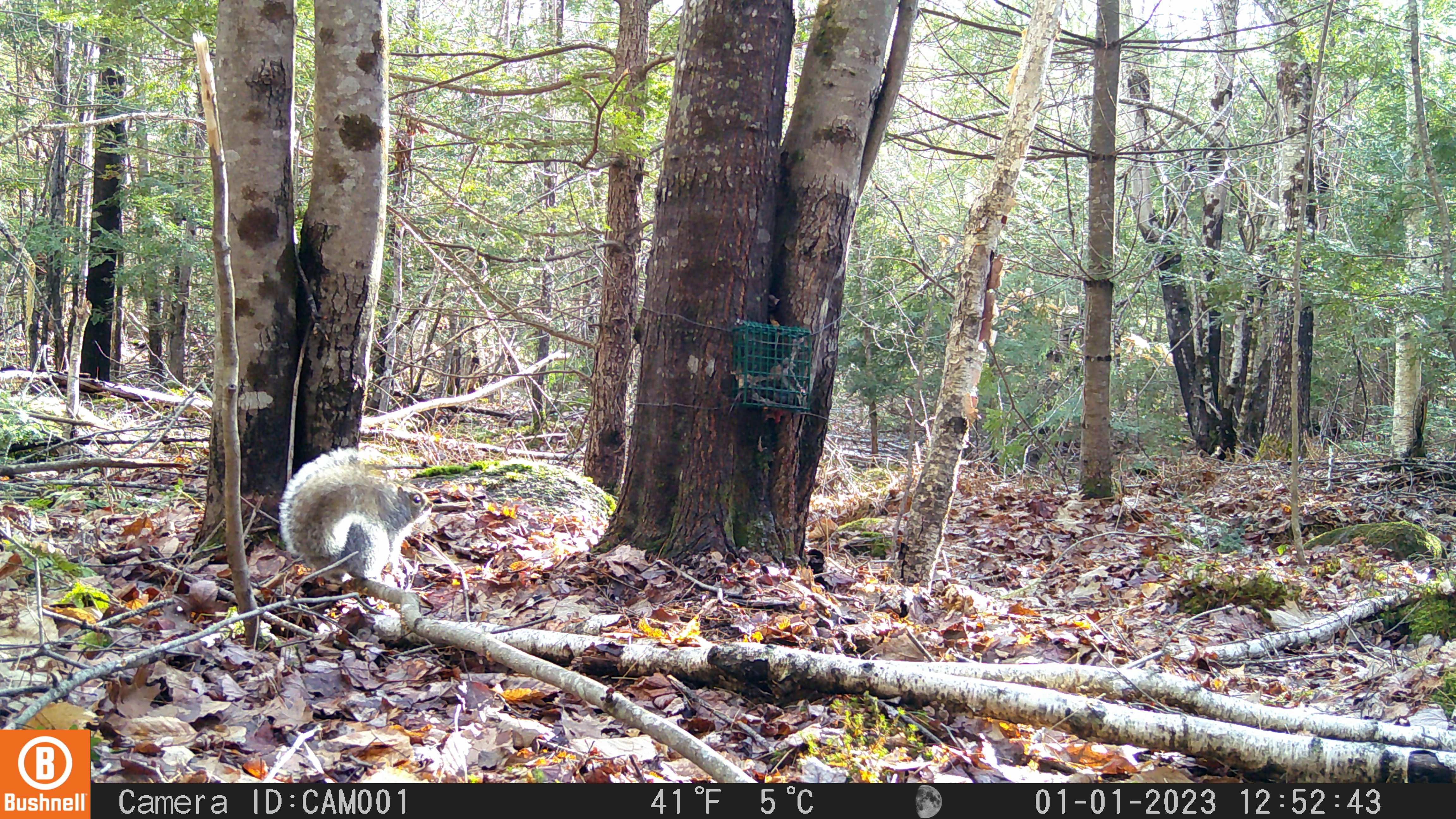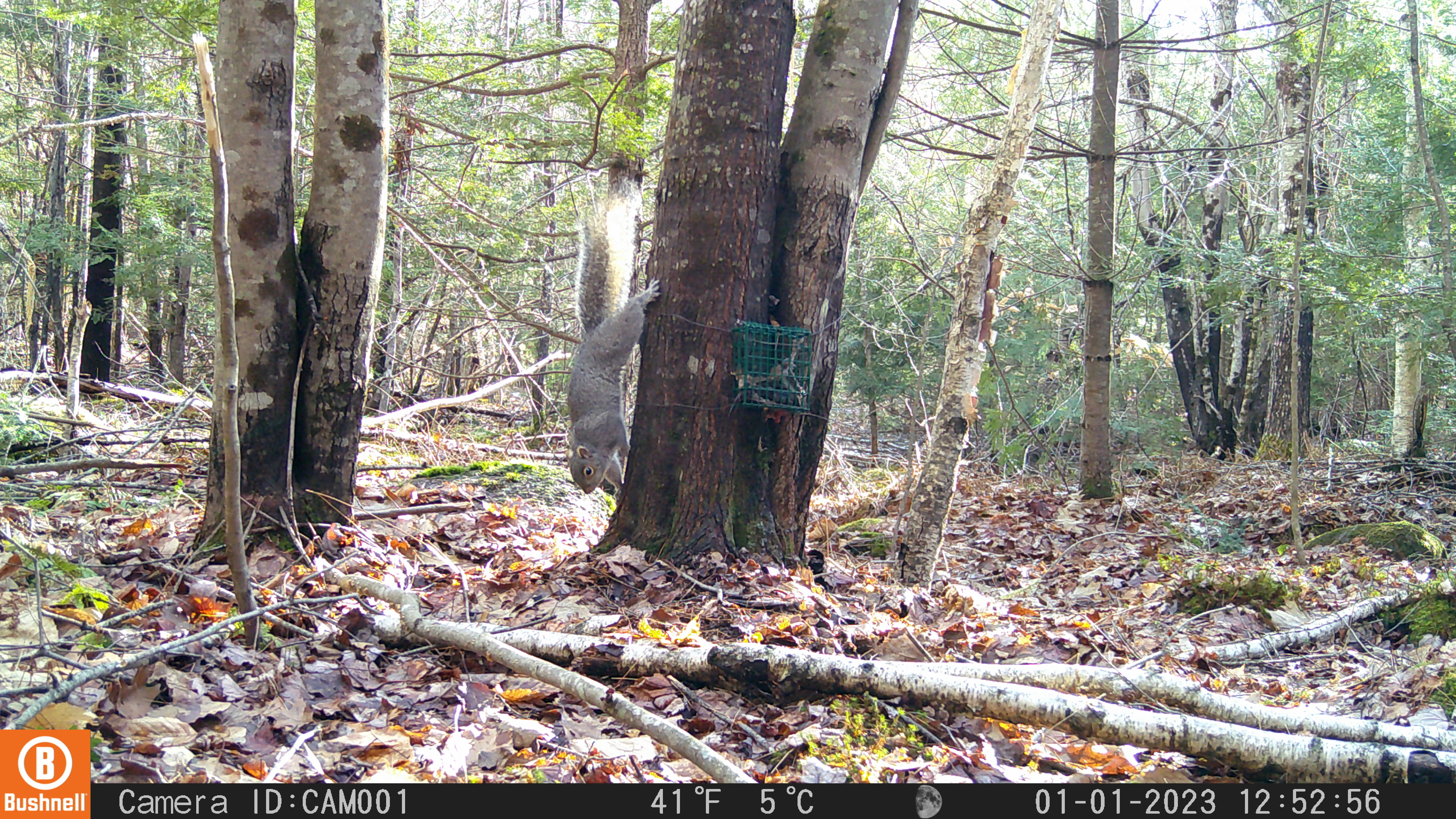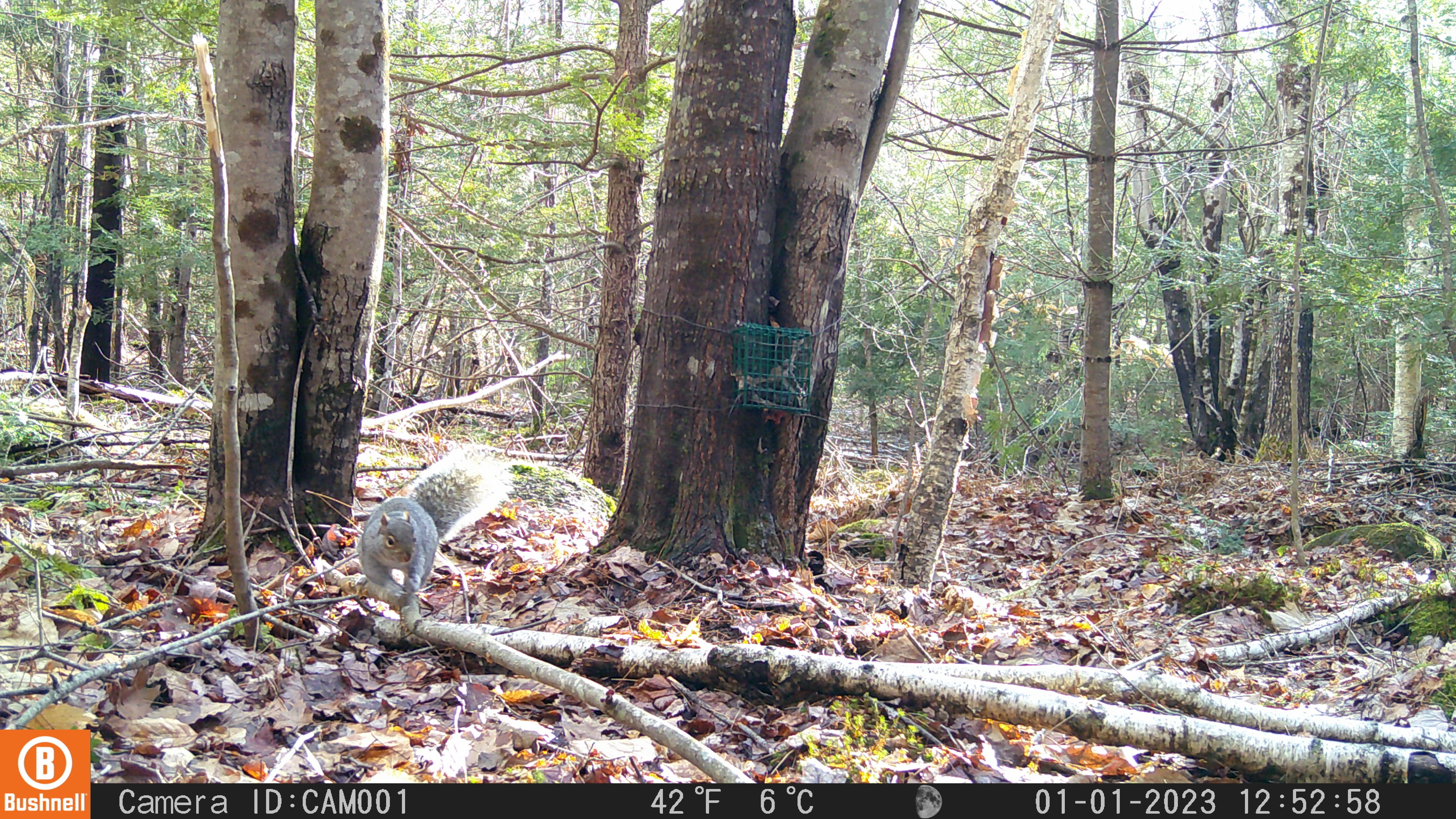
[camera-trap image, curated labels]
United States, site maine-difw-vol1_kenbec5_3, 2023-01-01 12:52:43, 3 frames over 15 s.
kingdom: Animalia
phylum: Chordata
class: Mammalia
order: Rodentia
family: Sciuridae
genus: Sciurus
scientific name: Sciurus carolinensis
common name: gray squirrel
Gray squirrel (Sciurus carolinensis).